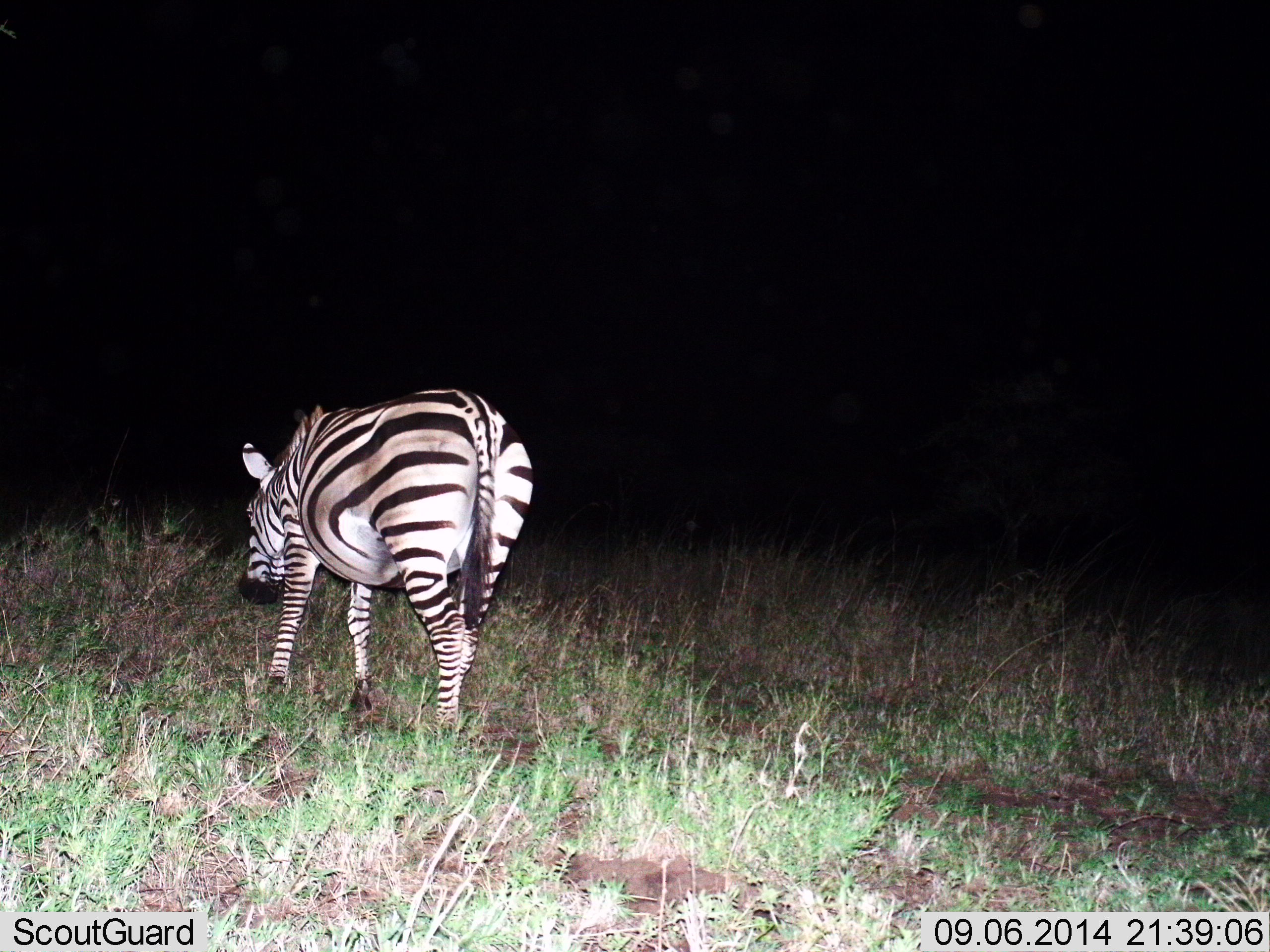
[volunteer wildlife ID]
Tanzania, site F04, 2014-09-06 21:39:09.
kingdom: Animalia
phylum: Chordata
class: Mammalia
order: Perissodactyla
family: Equidae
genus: Equus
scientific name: Equus quagga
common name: plains zebra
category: zebra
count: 1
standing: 40%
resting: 0%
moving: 50%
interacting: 0%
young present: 0%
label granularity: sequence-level